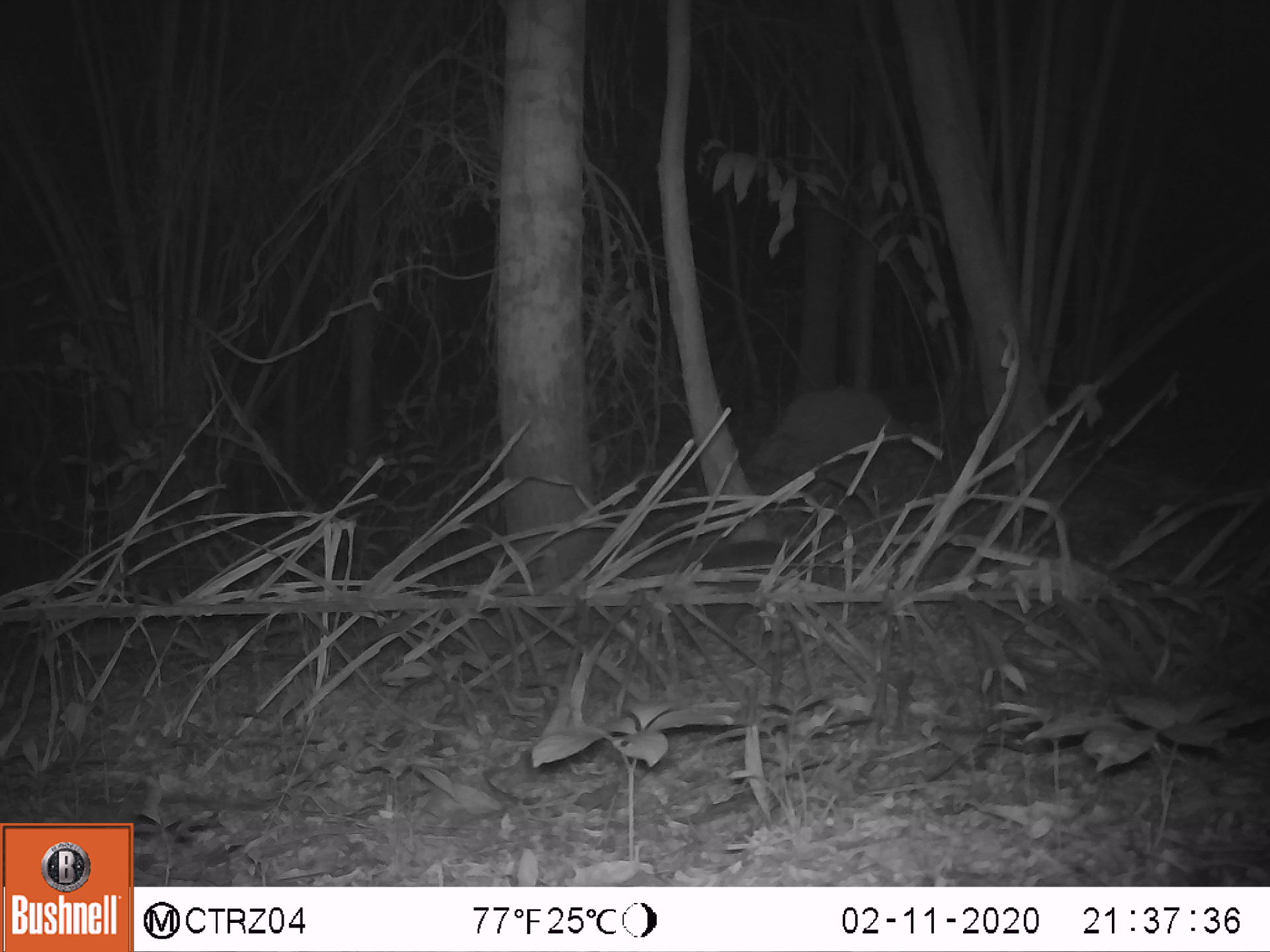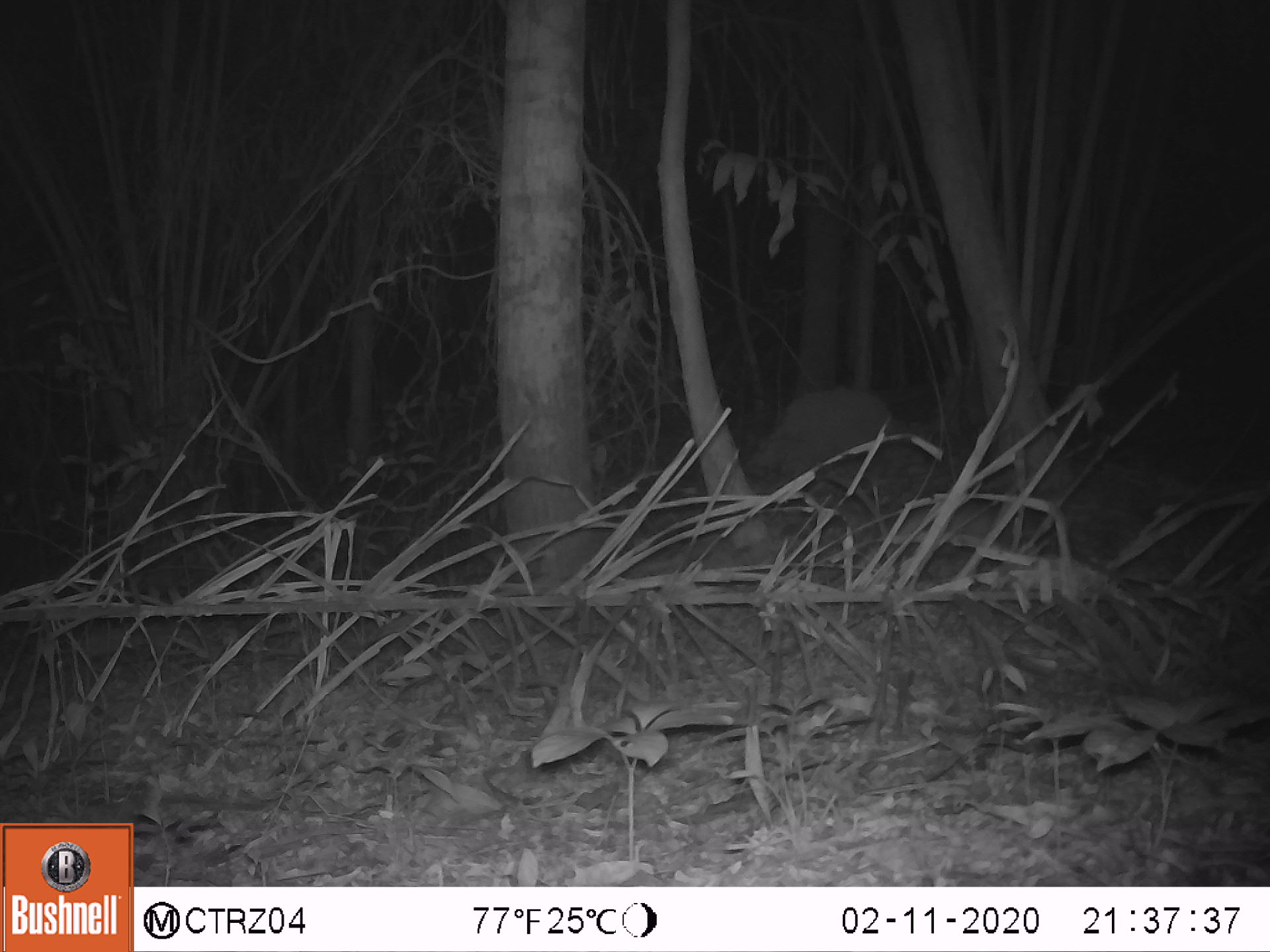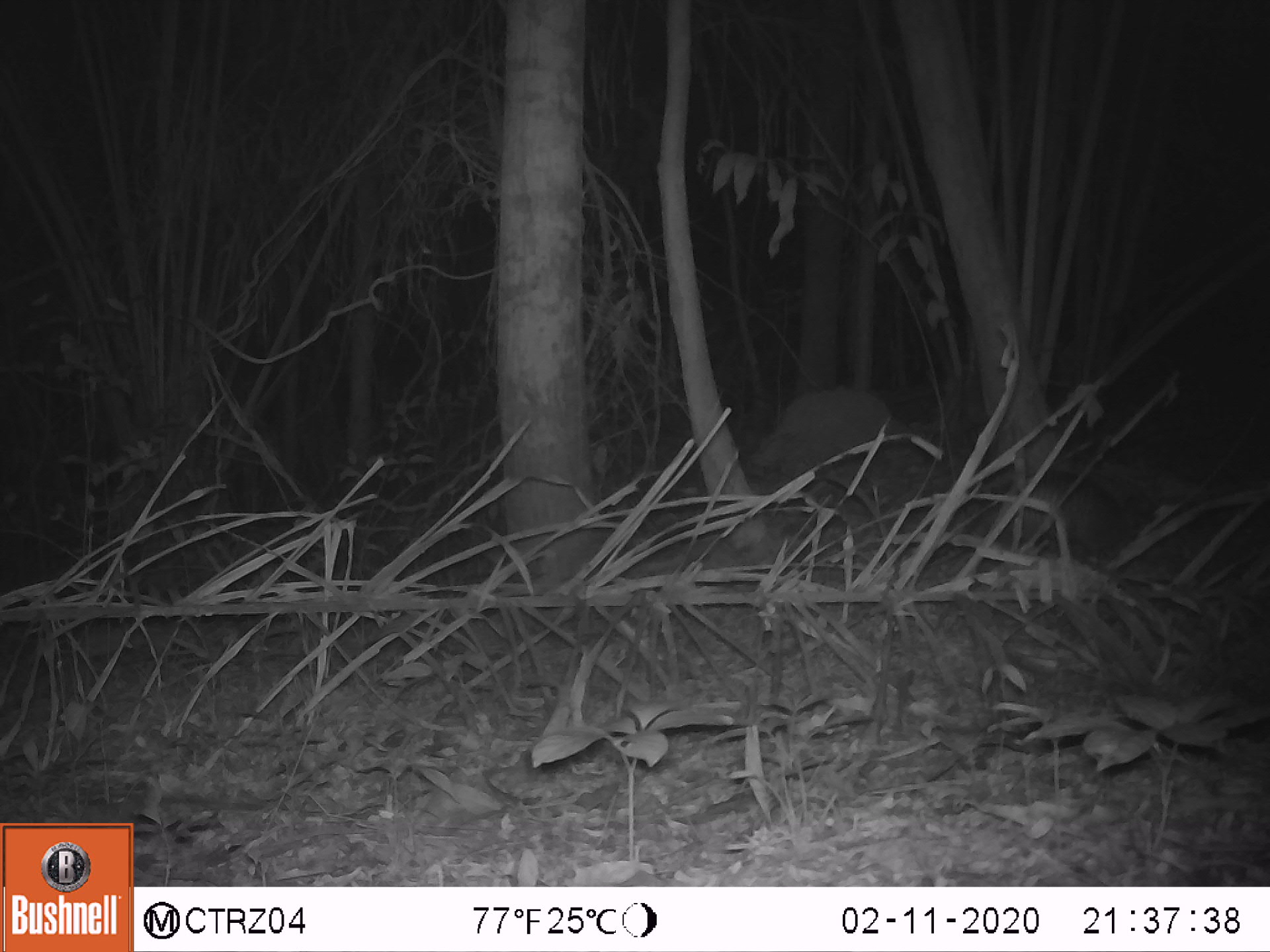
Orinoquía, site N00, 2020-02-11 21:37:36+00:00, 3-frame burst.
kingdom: Animalia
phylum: Chordata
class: Mammalia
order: Cingulata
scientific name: Cingulata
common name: armadillo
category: unknown armadillo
Unknown armadillo (armadillo) (Cingulata).